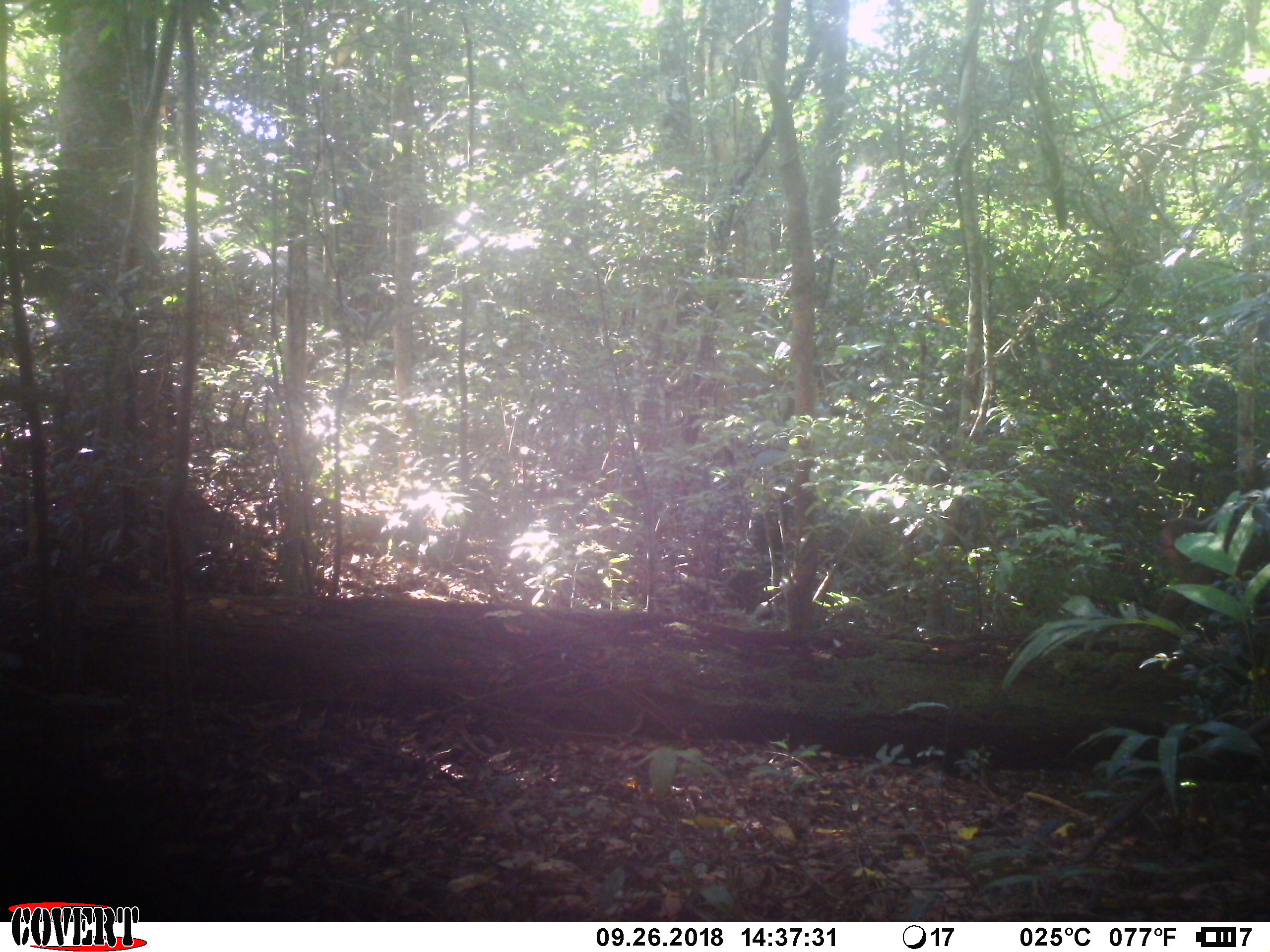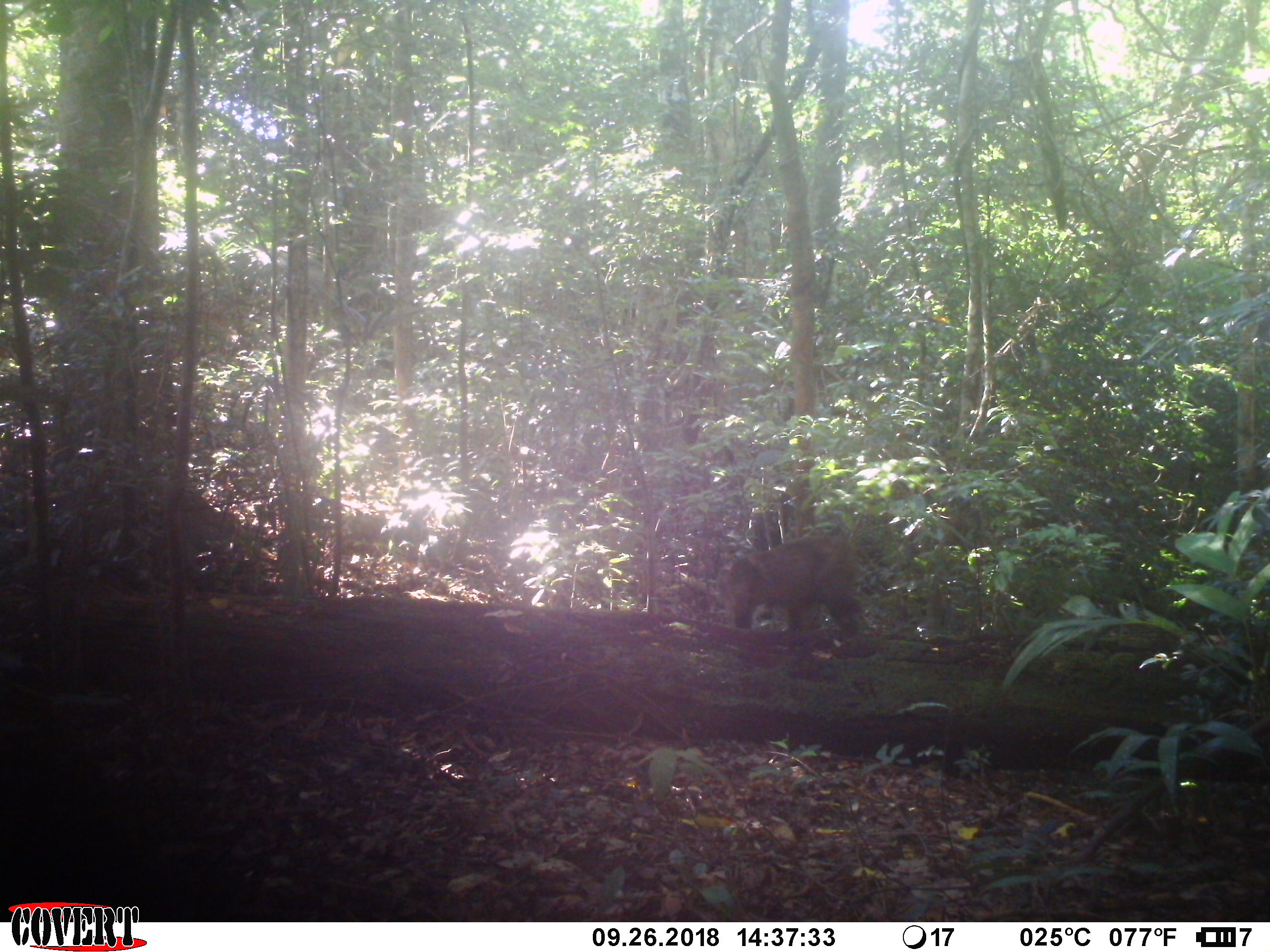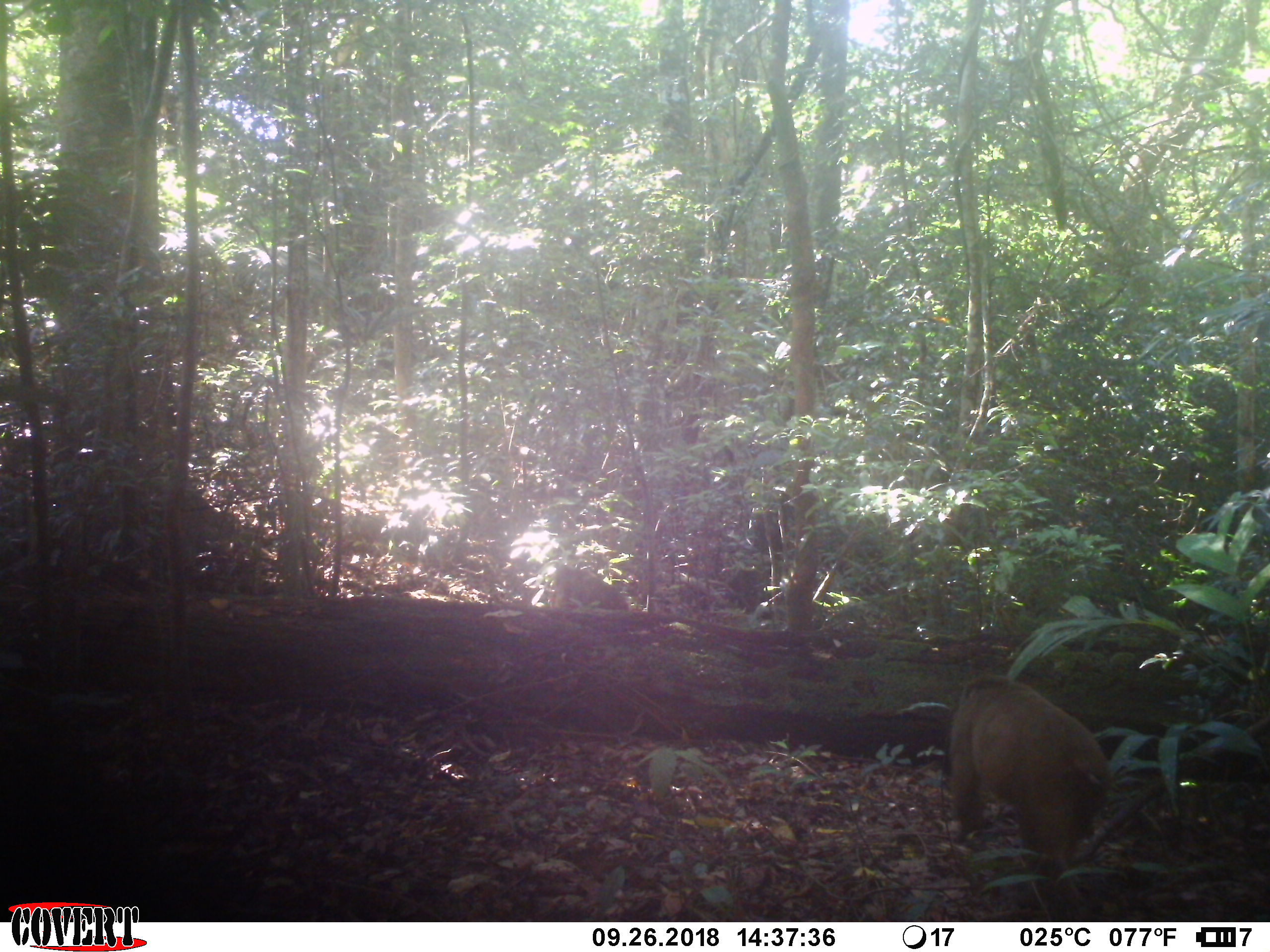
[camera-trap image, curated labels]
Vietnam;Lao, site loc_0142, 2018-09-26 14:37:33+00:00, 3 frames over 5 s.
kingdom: Animalia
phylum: Chordata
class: Mammalia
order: Primates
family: Cercopithecidae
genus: Macaca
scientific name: Macaca arctoides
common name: stump-tailed macaque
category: stump tailed macaque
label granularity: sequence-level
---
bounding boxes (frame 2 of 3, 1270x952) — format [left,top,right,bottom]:
stump tailed macaque: [722,529,867,634]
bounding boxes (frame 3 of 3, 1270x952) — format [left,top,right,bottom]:
stump tailed macaque: [947,668,1111,918]